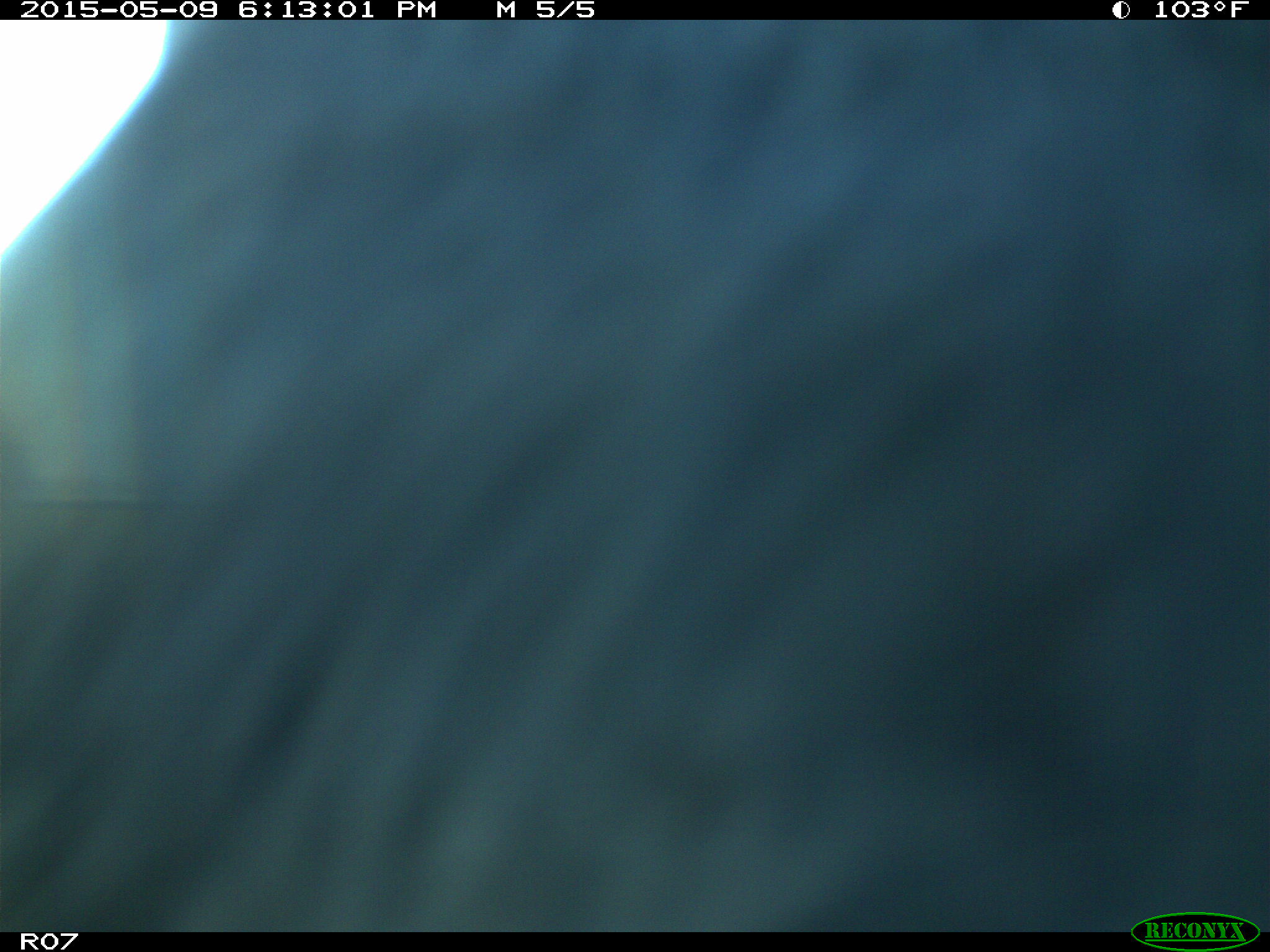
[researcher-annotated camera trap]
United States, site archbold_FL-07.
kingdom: Animalia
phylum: Chordata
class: Mammalia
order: Artiodactyla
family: Bovidae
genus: Bos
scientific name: Bos taurus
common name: domestic cow